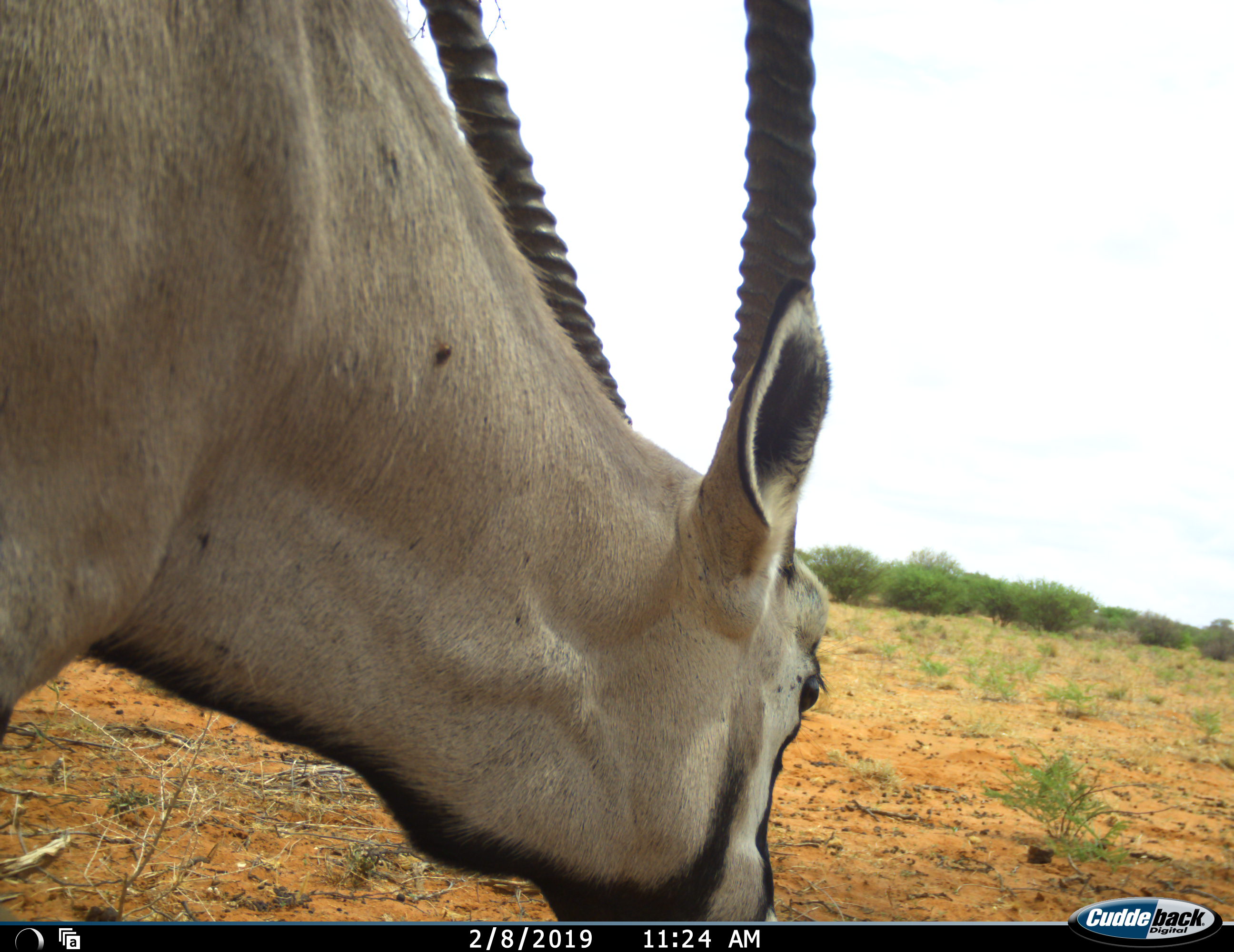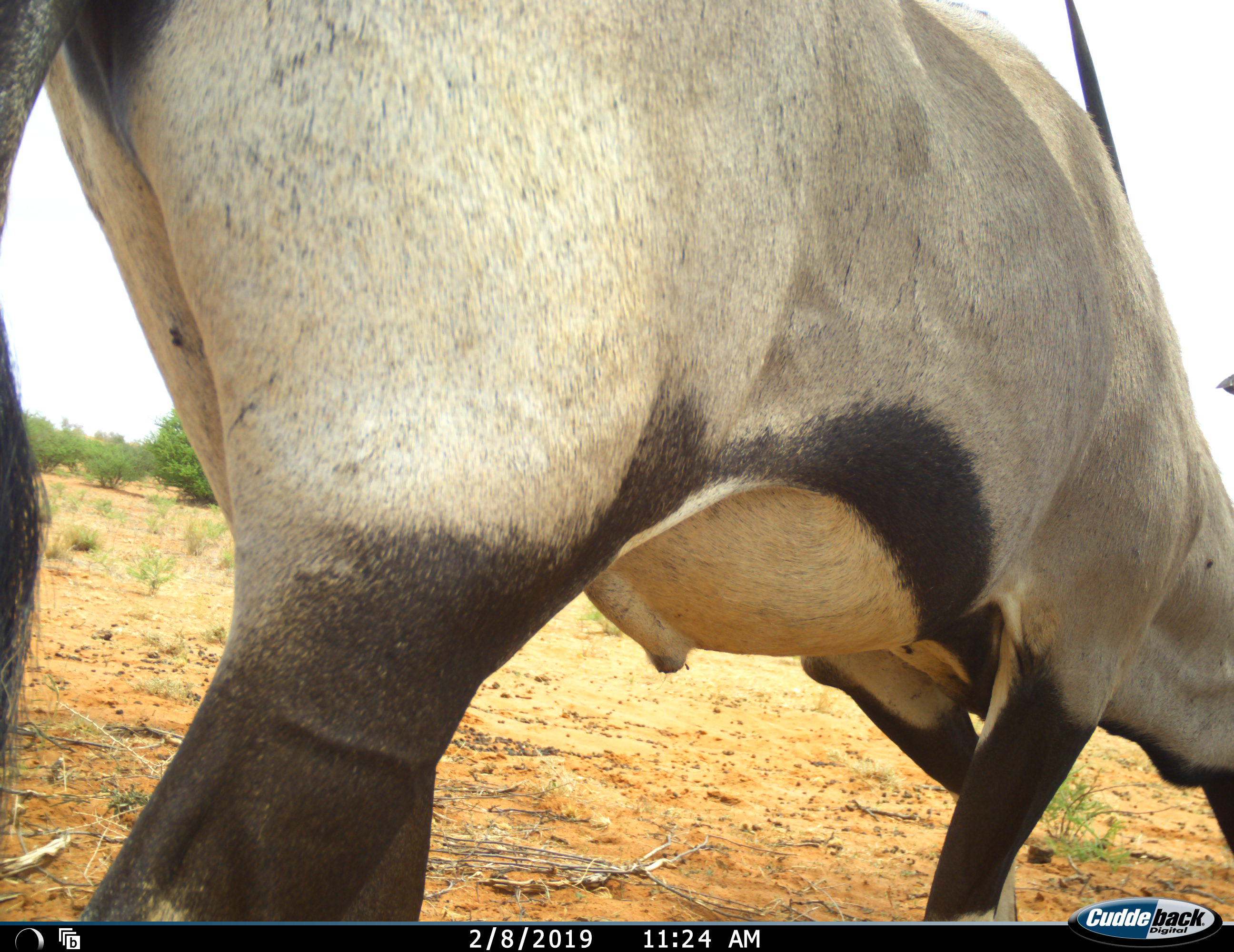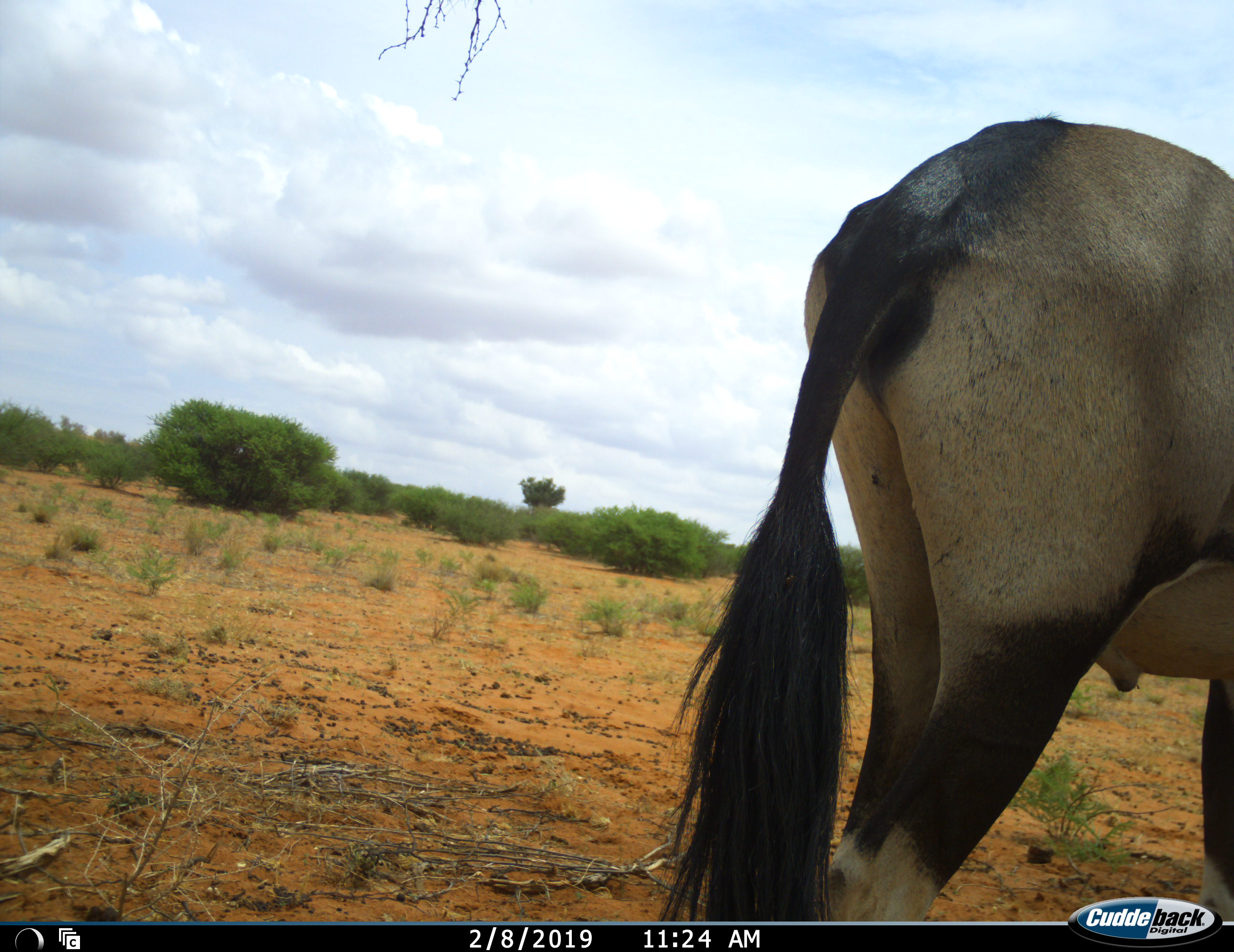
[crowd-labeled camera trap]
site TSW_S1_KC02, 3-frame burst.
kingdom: Animalia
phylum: Chordata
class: Mammalia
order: Artiodactyla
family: Bovidae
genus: Oryx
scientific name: Oryx gazella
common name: gemsbok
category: oryx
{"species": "oryx (gemsbok) (Oryx gazella)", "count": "1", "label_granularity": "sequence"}